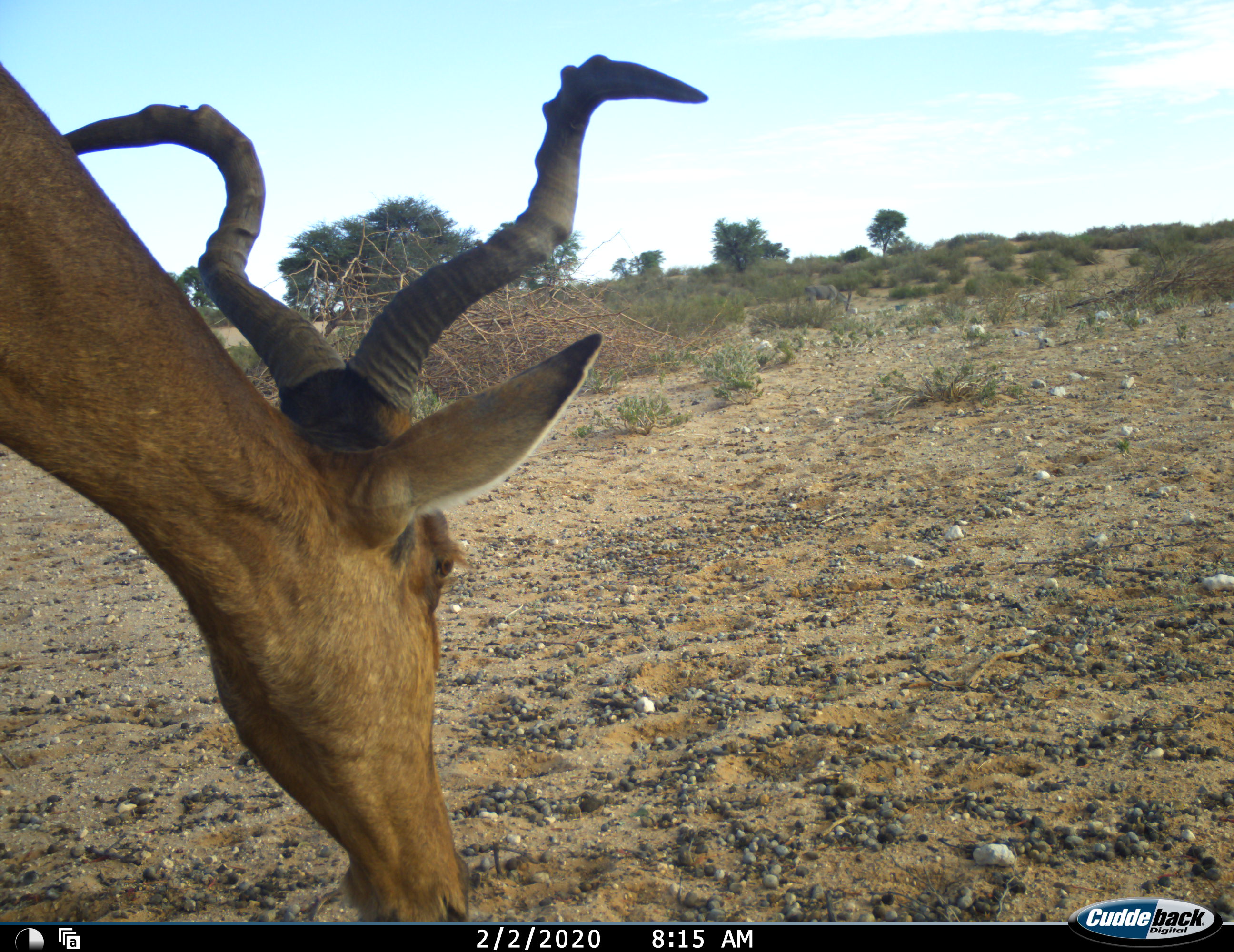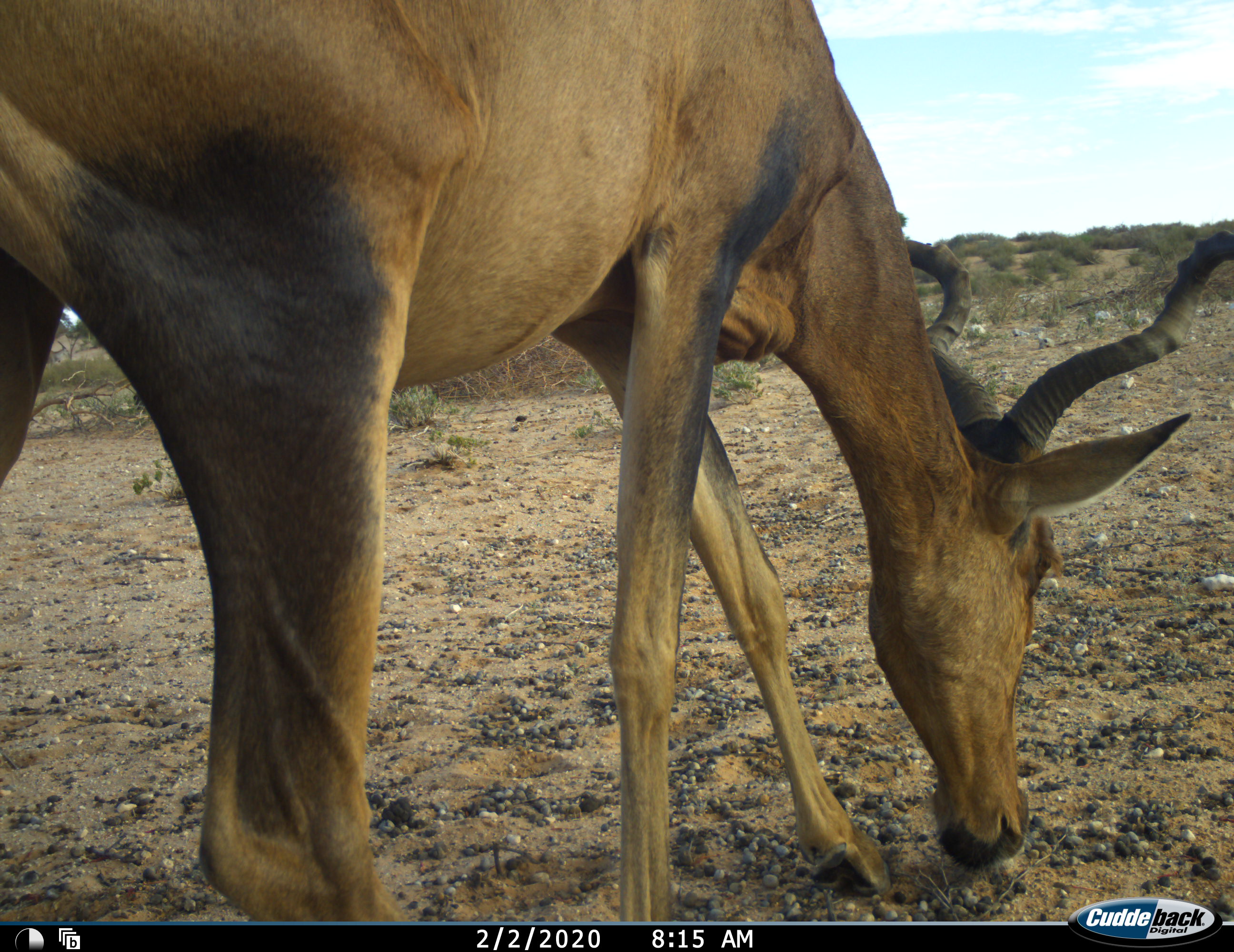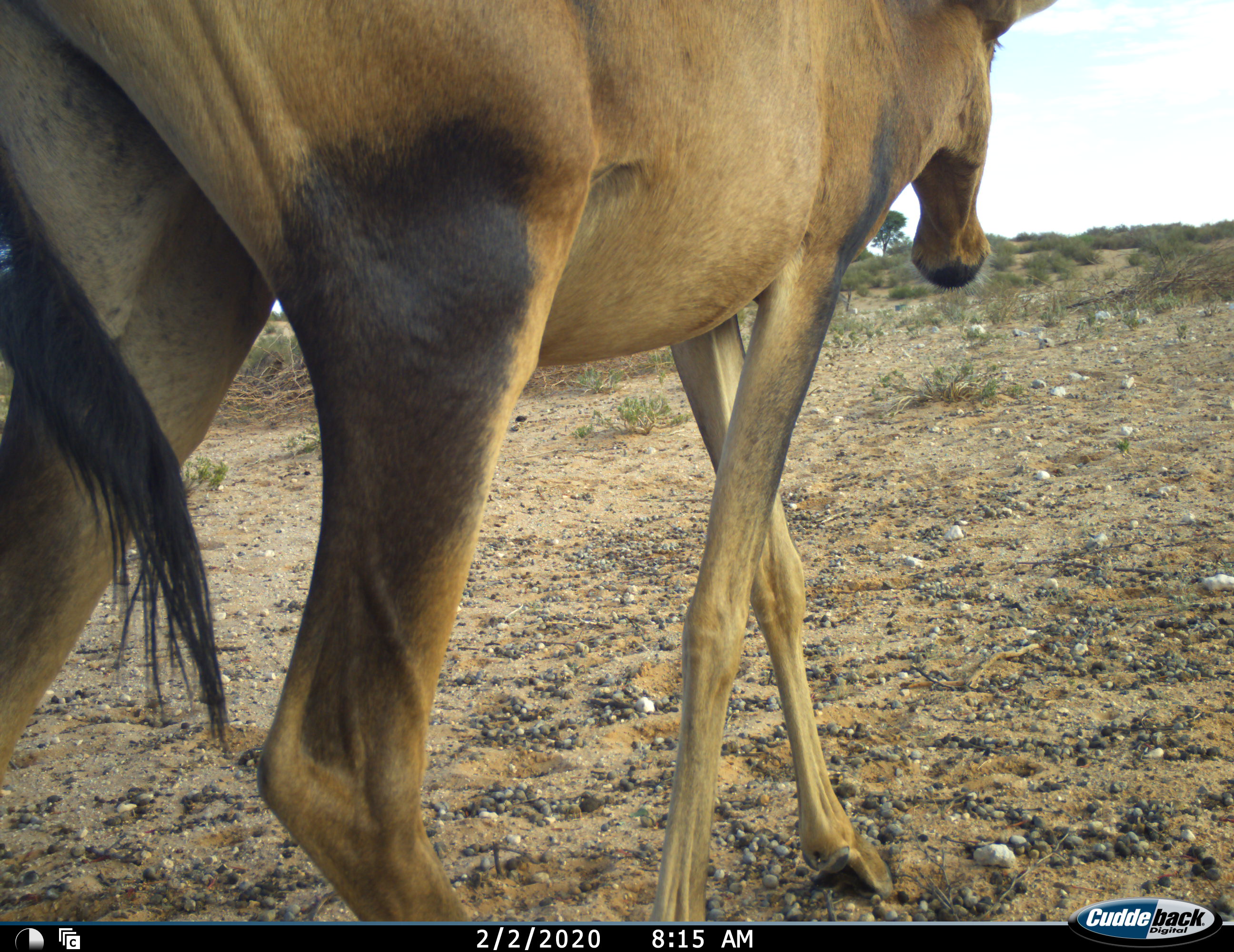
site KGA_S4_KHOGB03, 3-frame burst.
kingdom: Animalia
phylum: Chordata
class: Mammalia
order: Artiodactyla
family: Bovidae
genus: Alcelaphus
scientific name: Alcelaphus buselaphus caama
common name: red hartebeest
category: hartebeestred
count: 1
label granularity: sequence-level